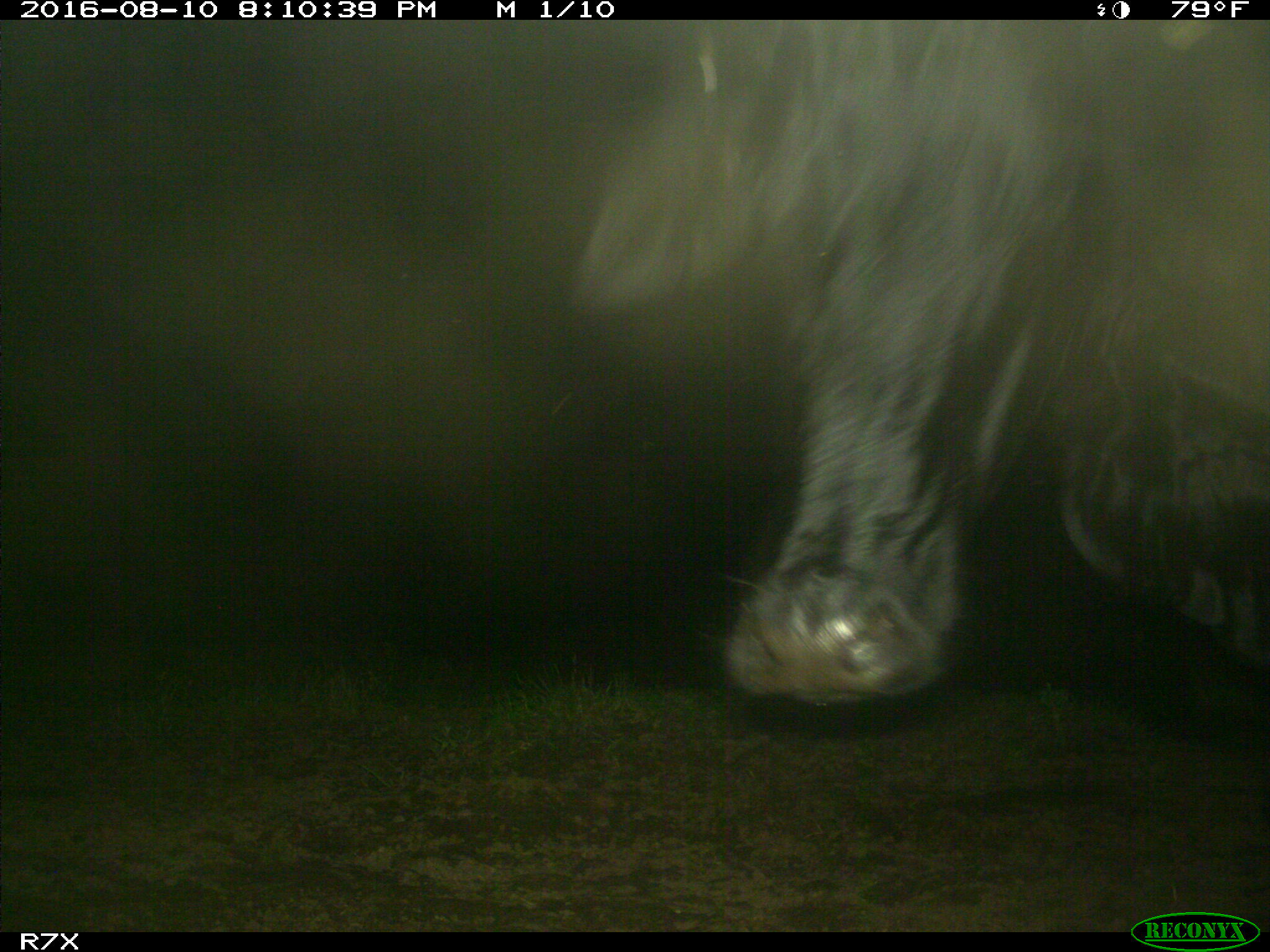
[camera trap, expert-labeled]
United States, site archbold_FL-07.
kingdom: Animalia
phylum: Chordata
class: Mammalia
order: Artiodactyla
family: Bovidae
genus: Bos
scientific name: Bos taurus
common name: domestic cow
Bos taurus (domestic cow).